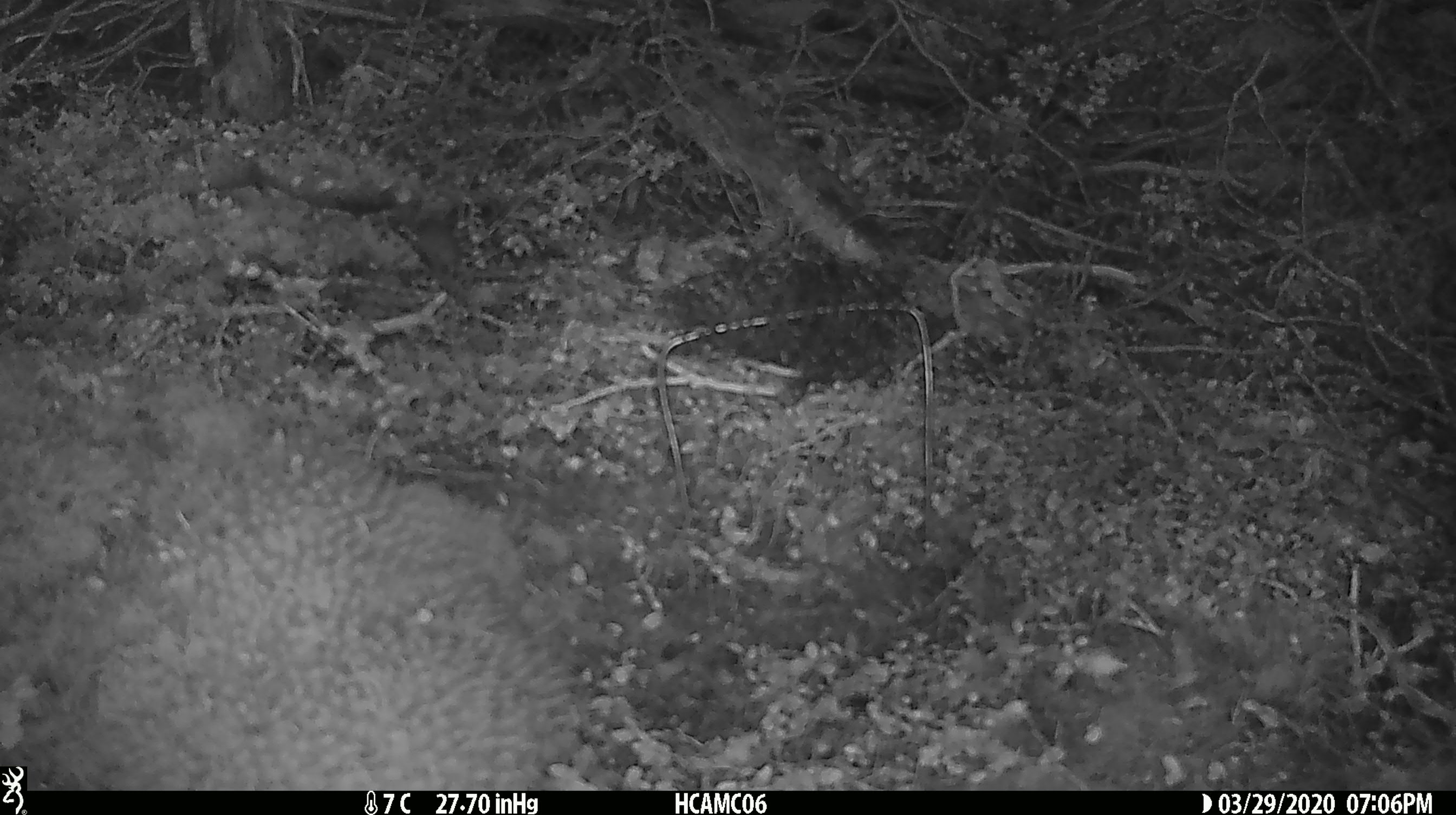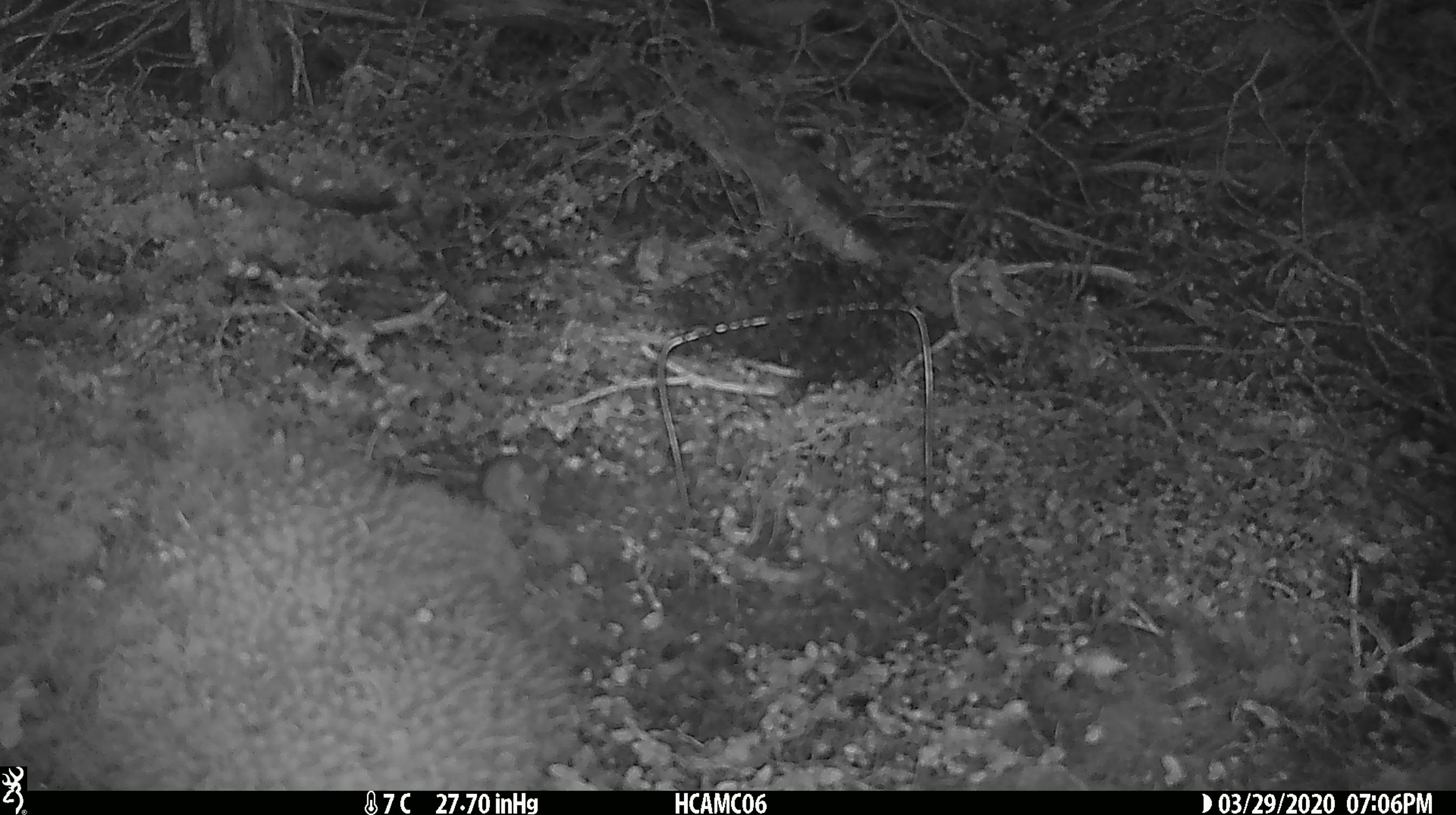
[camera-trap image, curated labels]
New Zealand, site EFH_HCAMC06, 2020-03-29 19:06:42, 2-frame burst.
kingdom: Animalia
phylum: Chordata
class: Mammalia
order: Rodentia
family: Muridae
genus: Mus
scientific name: Mus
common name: mouse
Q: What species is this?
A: Mouse (Mus).